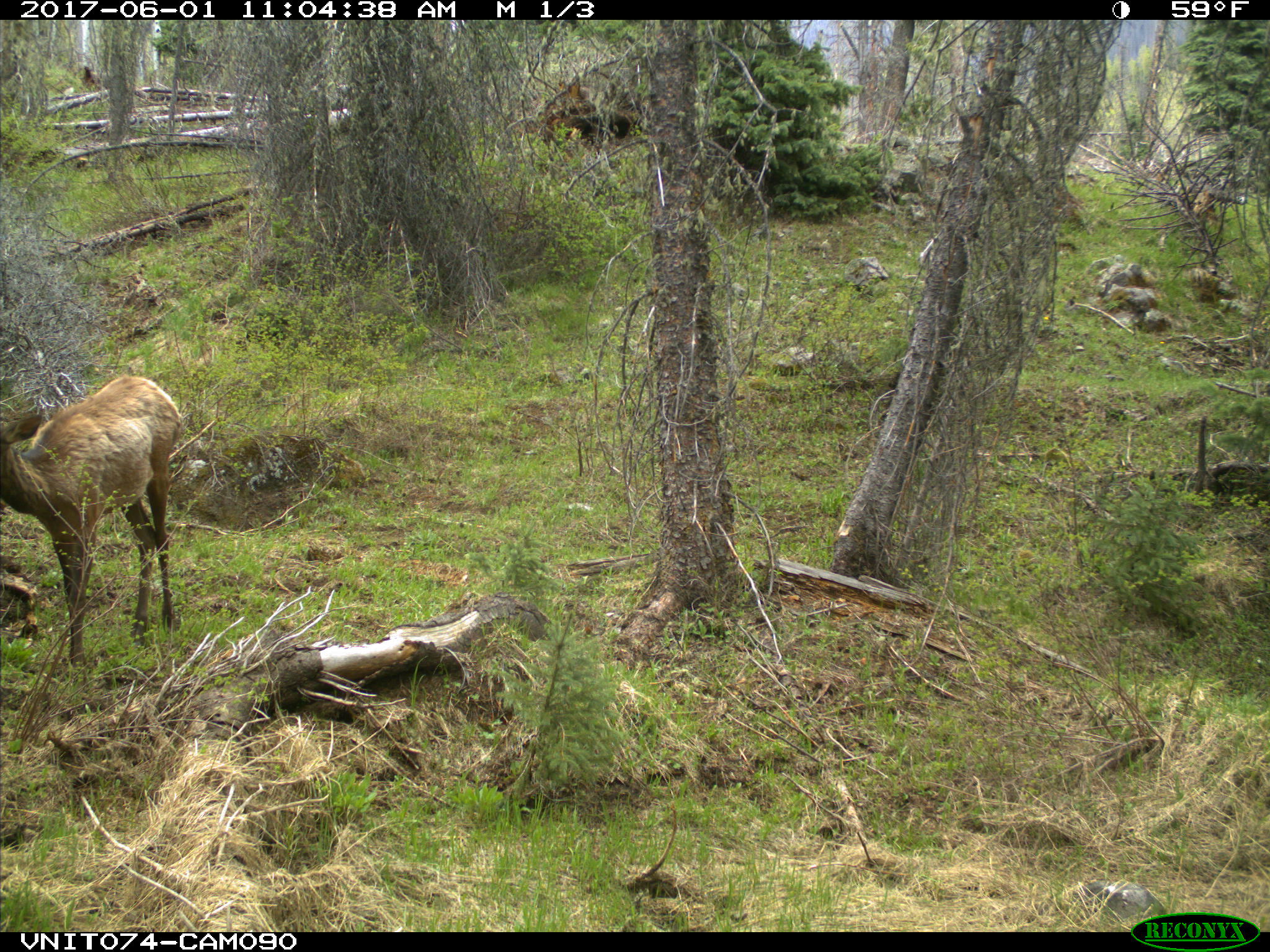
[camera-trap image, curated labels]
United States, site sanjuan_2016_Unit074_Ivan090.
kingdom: Animalia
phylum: Chordata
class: Mammalia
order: Artiodactyla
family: Cervidae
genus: Cervus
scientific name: Cervus elaphus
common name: red deer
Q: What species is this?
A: Cervus elaphus (red deer).